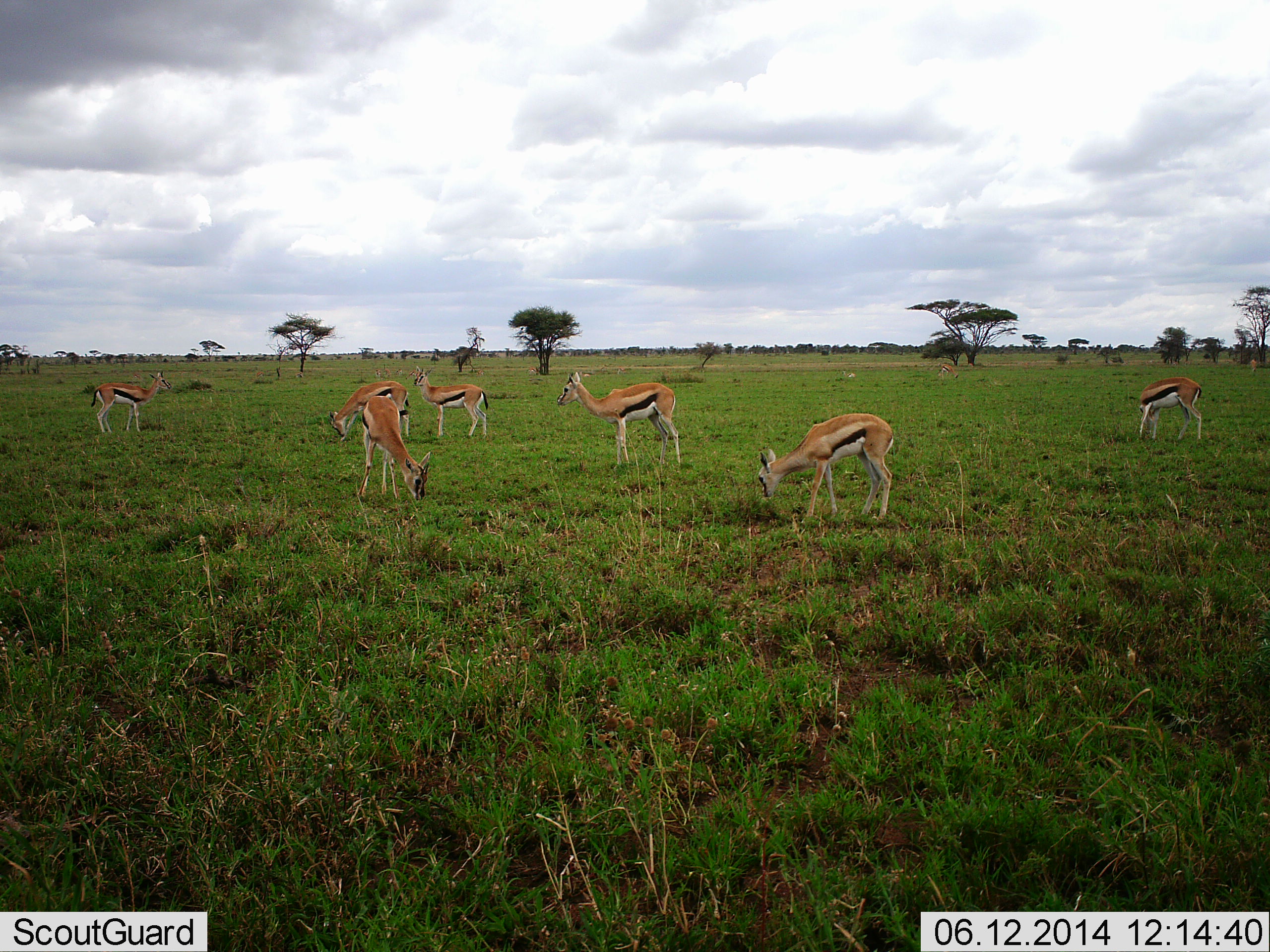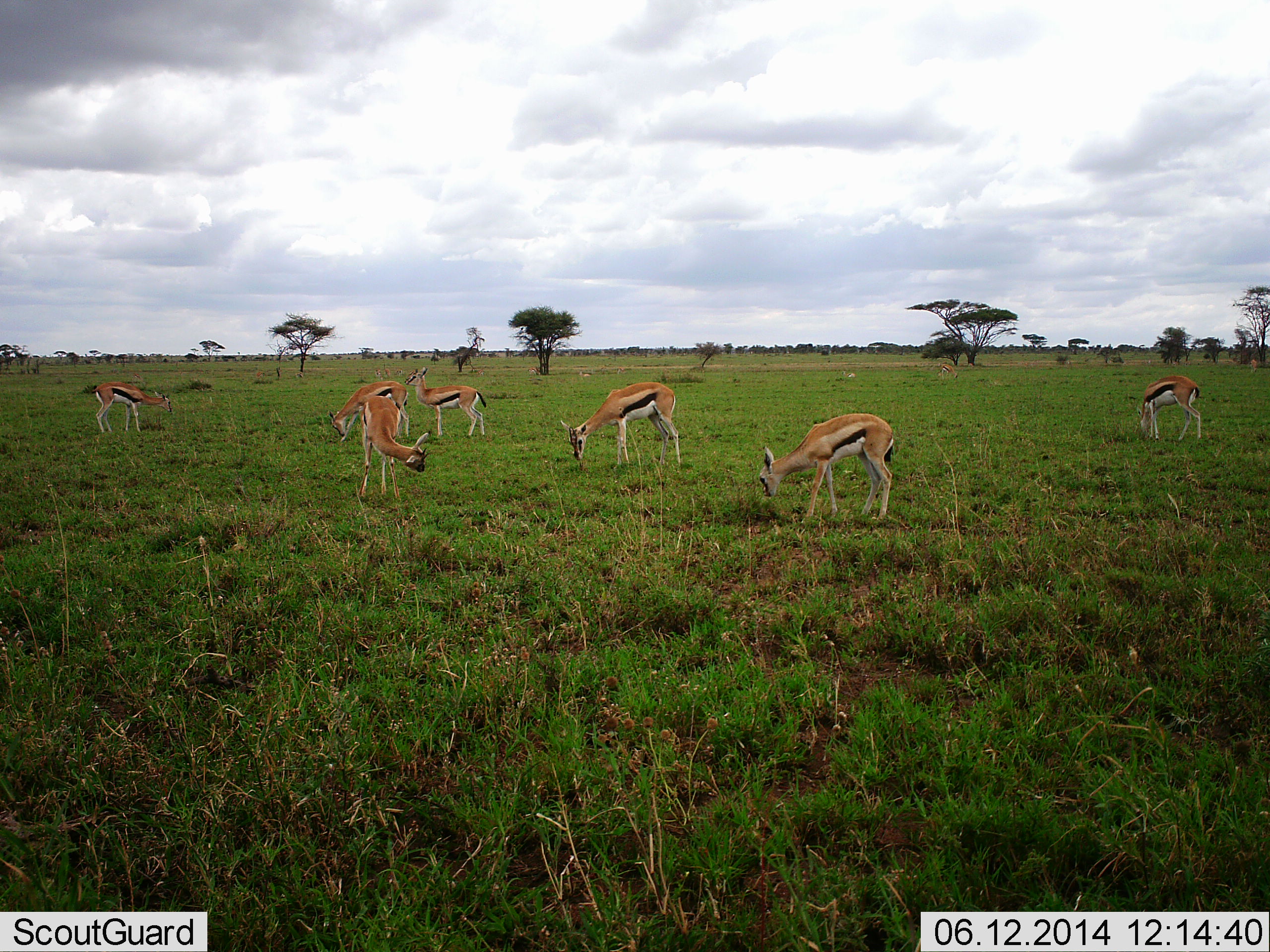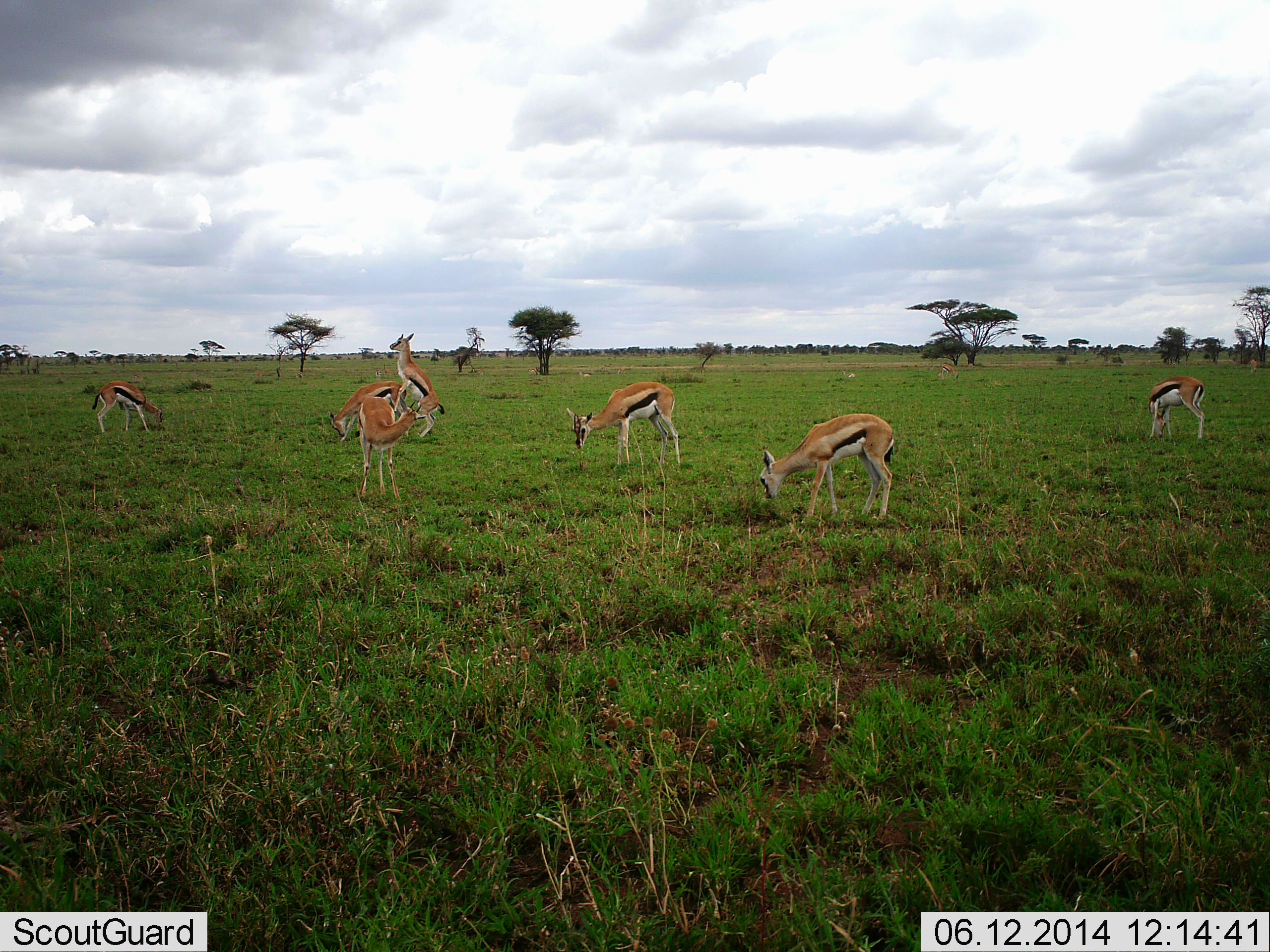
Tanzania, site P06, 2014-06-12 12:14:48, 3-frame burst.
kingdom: Animalia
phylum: Chordata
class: Mammalia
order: Artiodactyla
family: Bovidae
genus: Eudorcas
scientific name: Eudorcas thomsonii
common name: thomson's gazelle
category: gazellethomsons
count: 7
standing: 48%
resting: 0%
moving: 13%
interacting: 32%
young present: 2%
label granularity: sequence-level